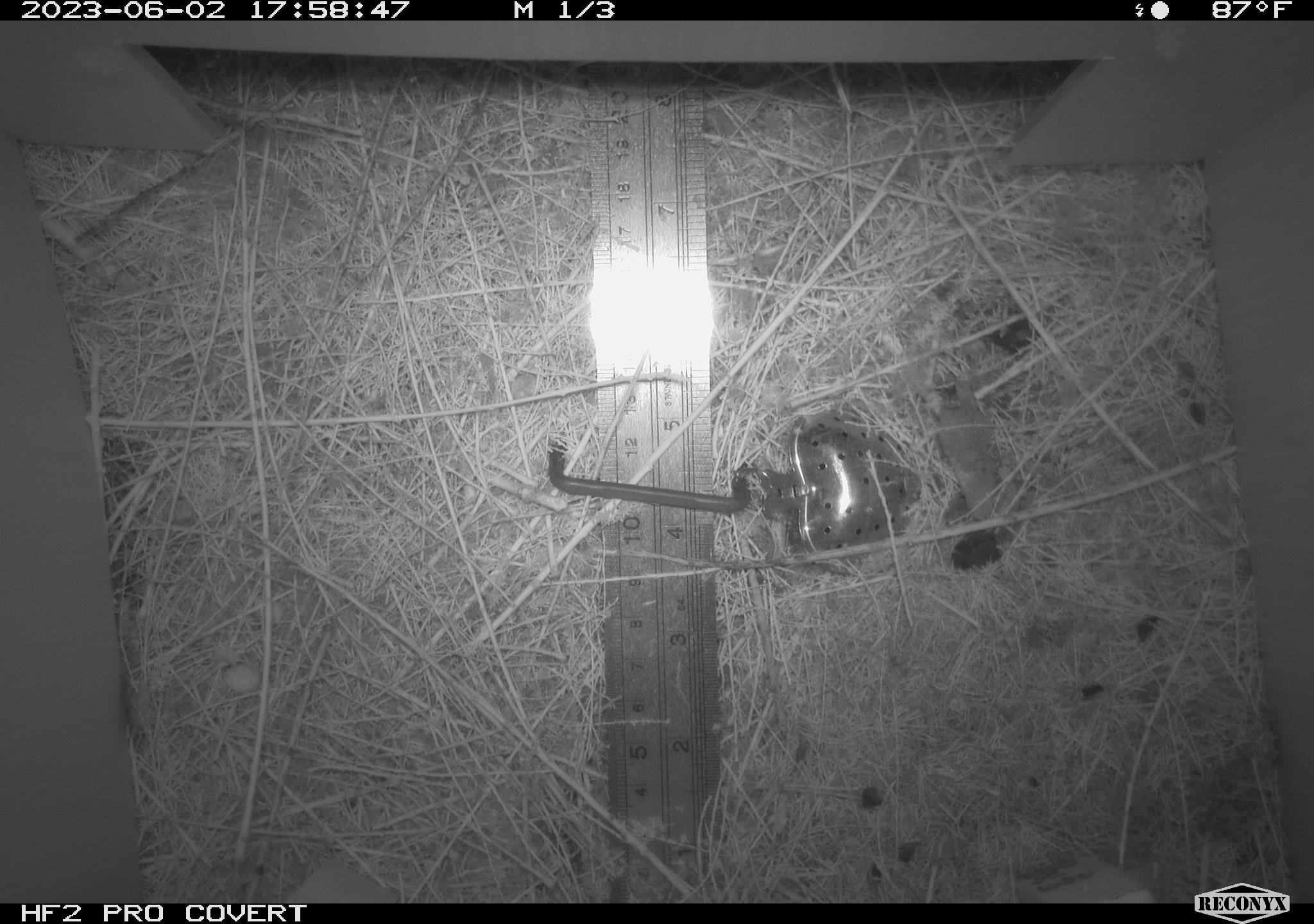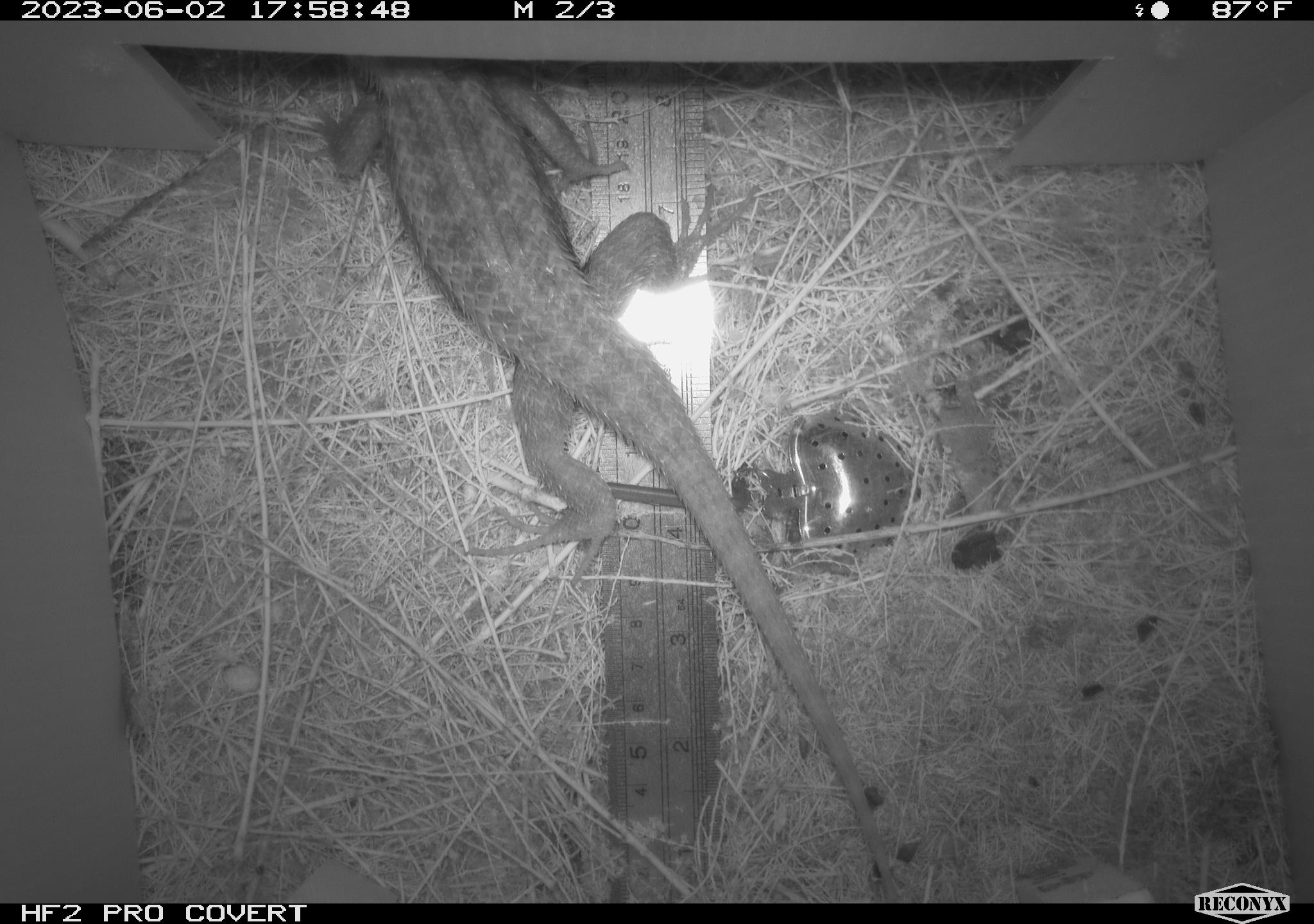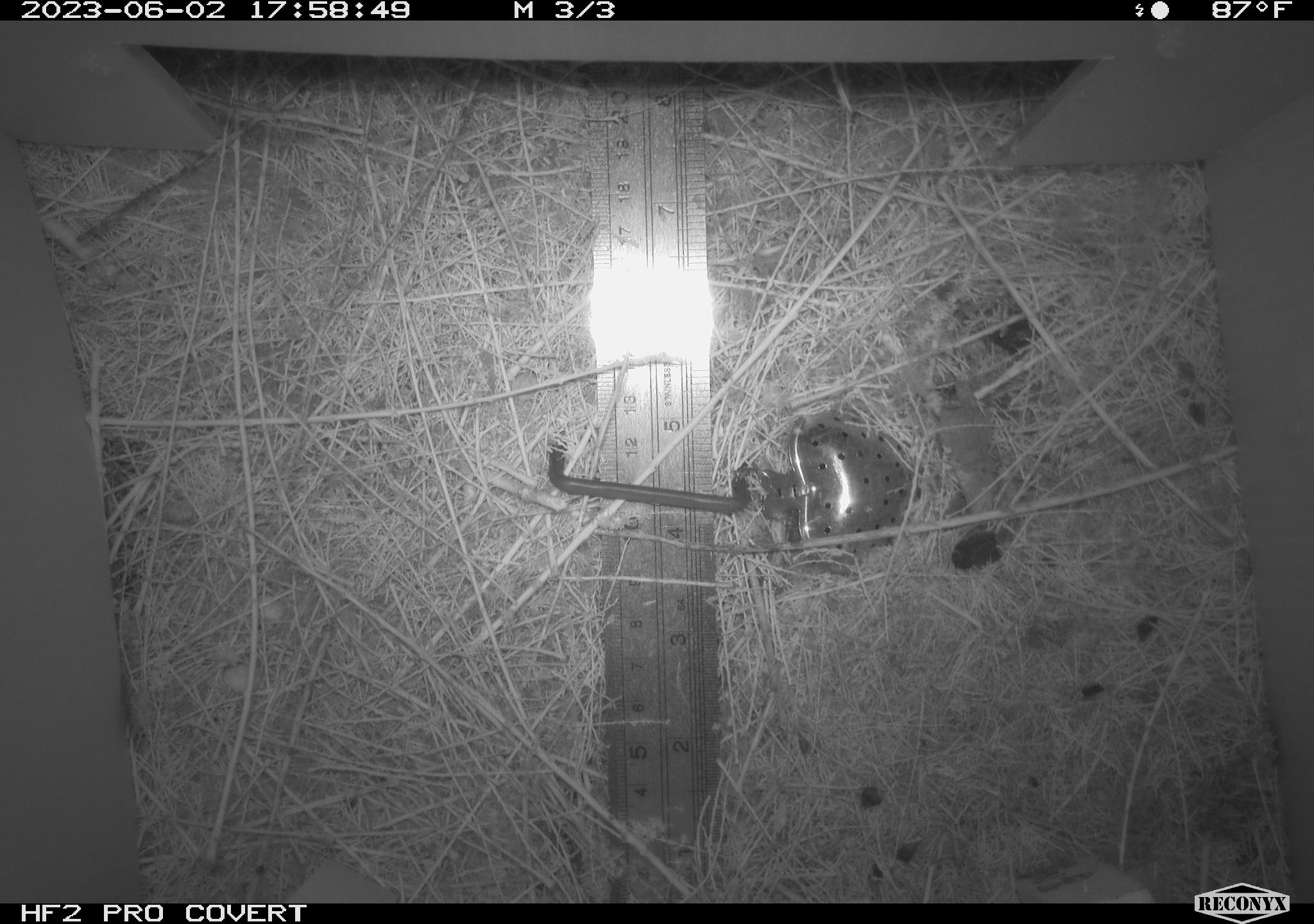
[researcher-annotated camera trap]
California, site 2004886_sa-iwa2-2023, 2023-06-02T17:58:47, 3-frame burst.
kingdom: Animalia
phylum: Chordata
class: Reptilia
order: Squamata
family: Phrynosomatidae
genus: Sceloporus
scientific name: Sceloporus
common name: spiny lizards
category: sceloporus species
Sceloporus species (spiny lizards) (Sceloporus).